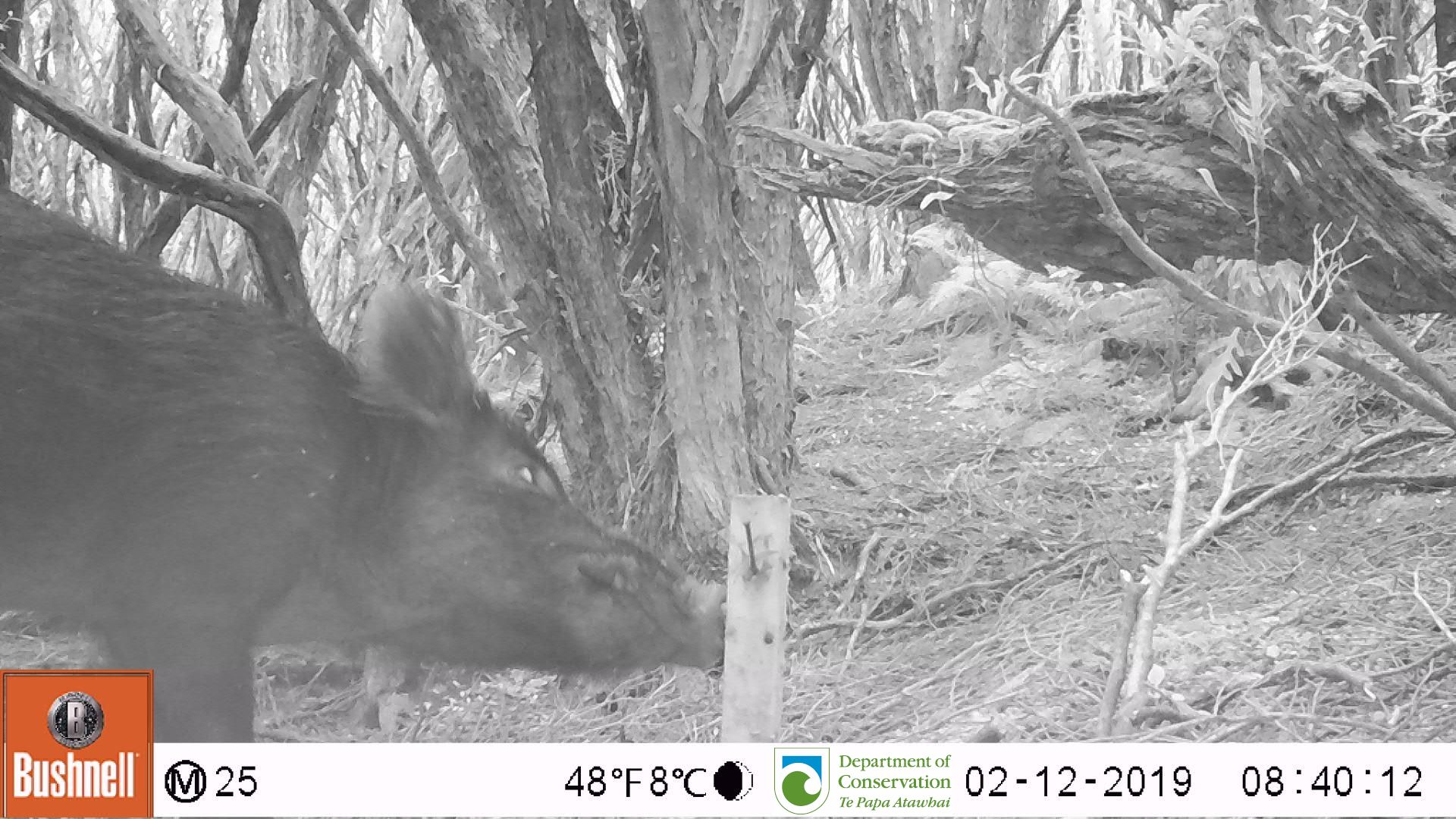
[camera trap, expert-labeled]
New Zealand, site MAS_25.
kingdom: Animalia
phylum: Chordata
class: Mammalia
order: Artiodactyla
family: Suidae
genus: Sus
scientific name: Sus scrofa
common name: pig